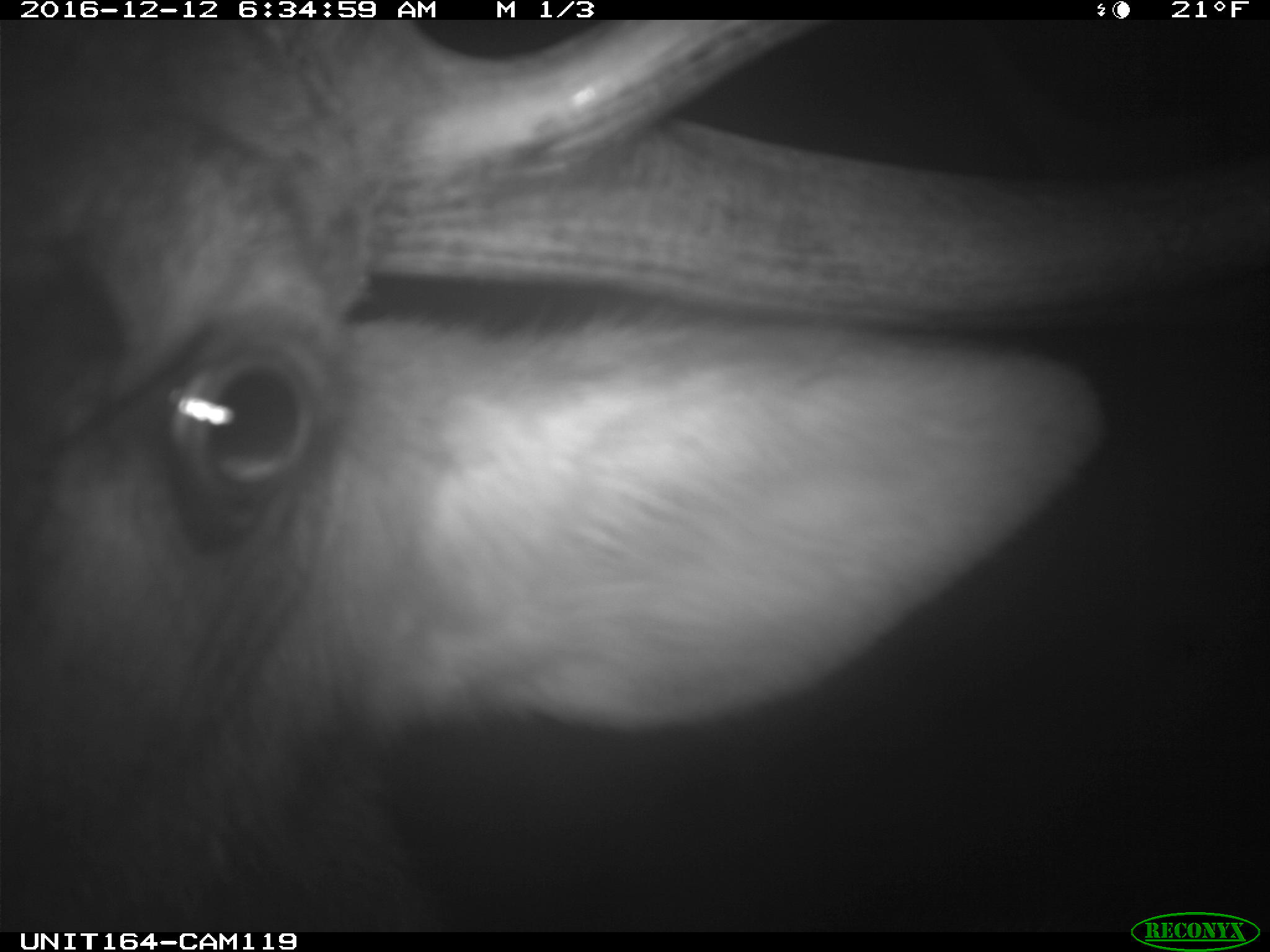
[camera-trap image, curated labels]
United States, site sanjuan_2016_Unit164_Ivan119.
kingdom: Animalia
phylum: Chordata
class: Mammalia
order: Artiodactyla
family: Cervidae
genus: Cervus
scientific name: Cervus elaphus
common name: red deer